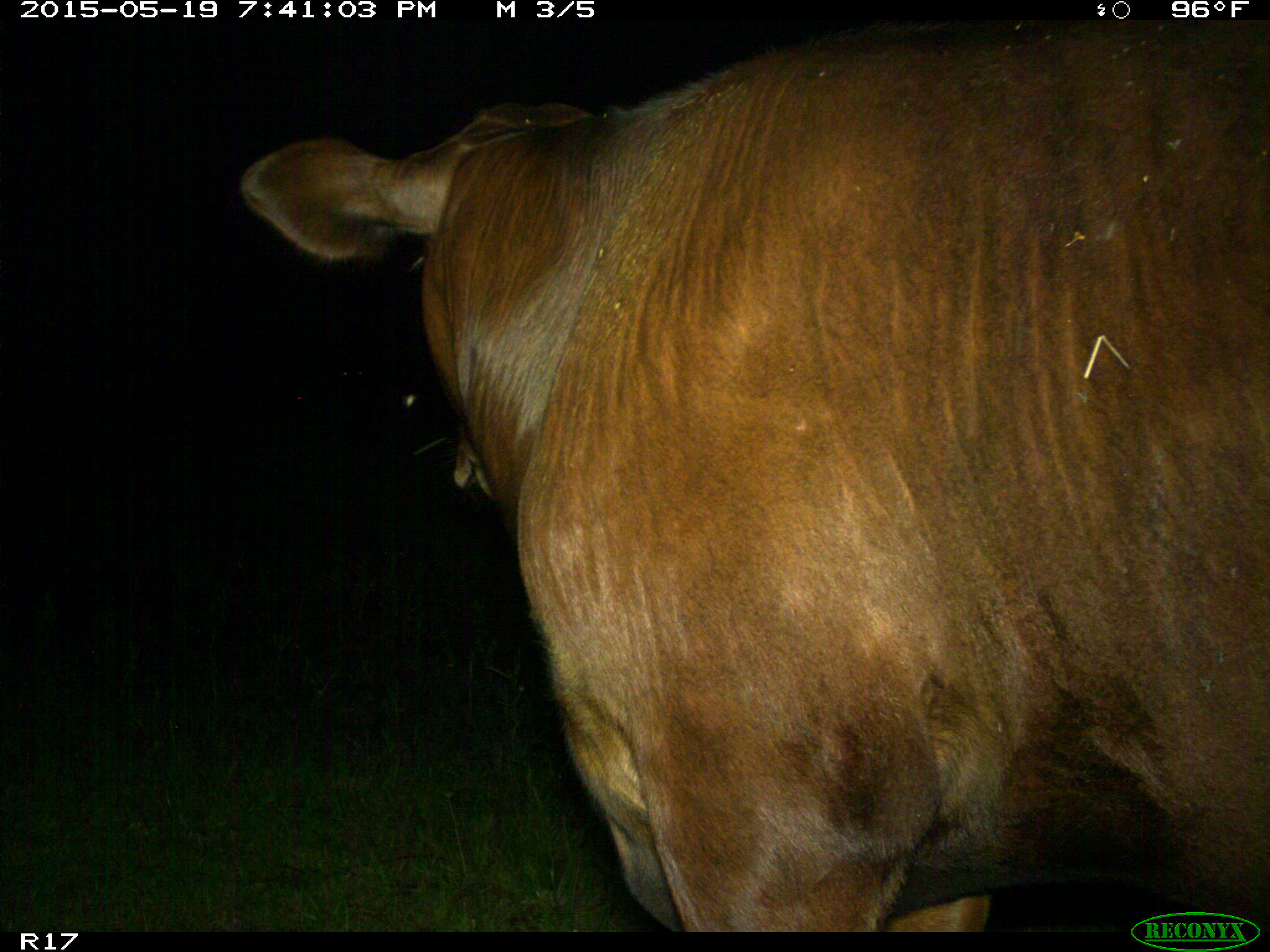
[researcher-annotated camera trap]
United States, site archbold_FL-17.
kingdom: Animalia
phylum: Chordata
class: Mammalia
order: Artiodactyla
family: Bovidae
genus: Bos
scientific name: Bos taurus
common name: domestic cow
Bos taurus (domestic cow).